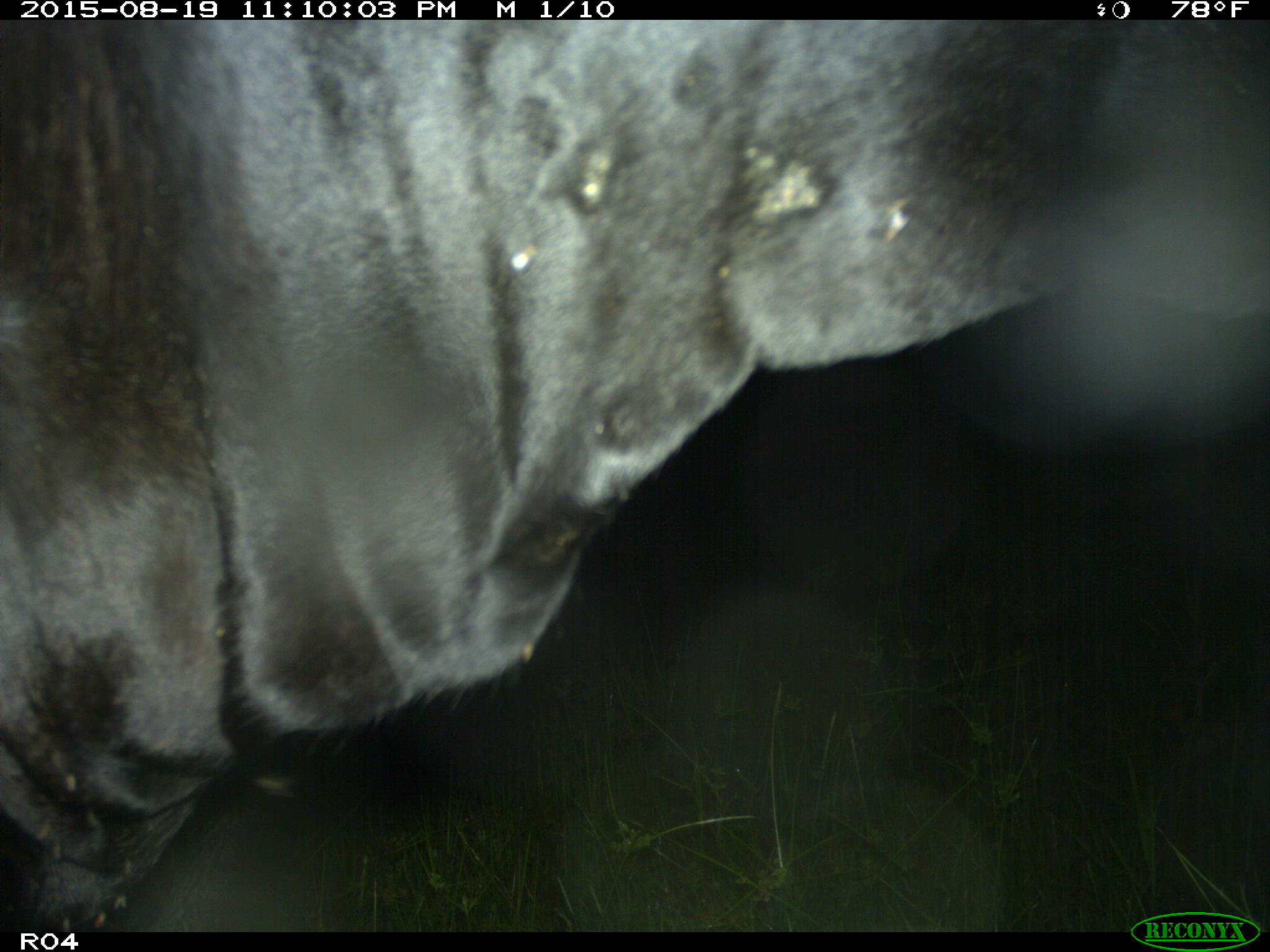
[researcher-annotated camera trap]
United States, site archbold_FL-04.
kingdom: Animalia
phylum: Chordata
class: Mammalia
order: Artiodactyla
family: Bovidae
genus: Bos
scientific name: Bos taurus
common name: domestic cow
Bos taurus (domestic cow).